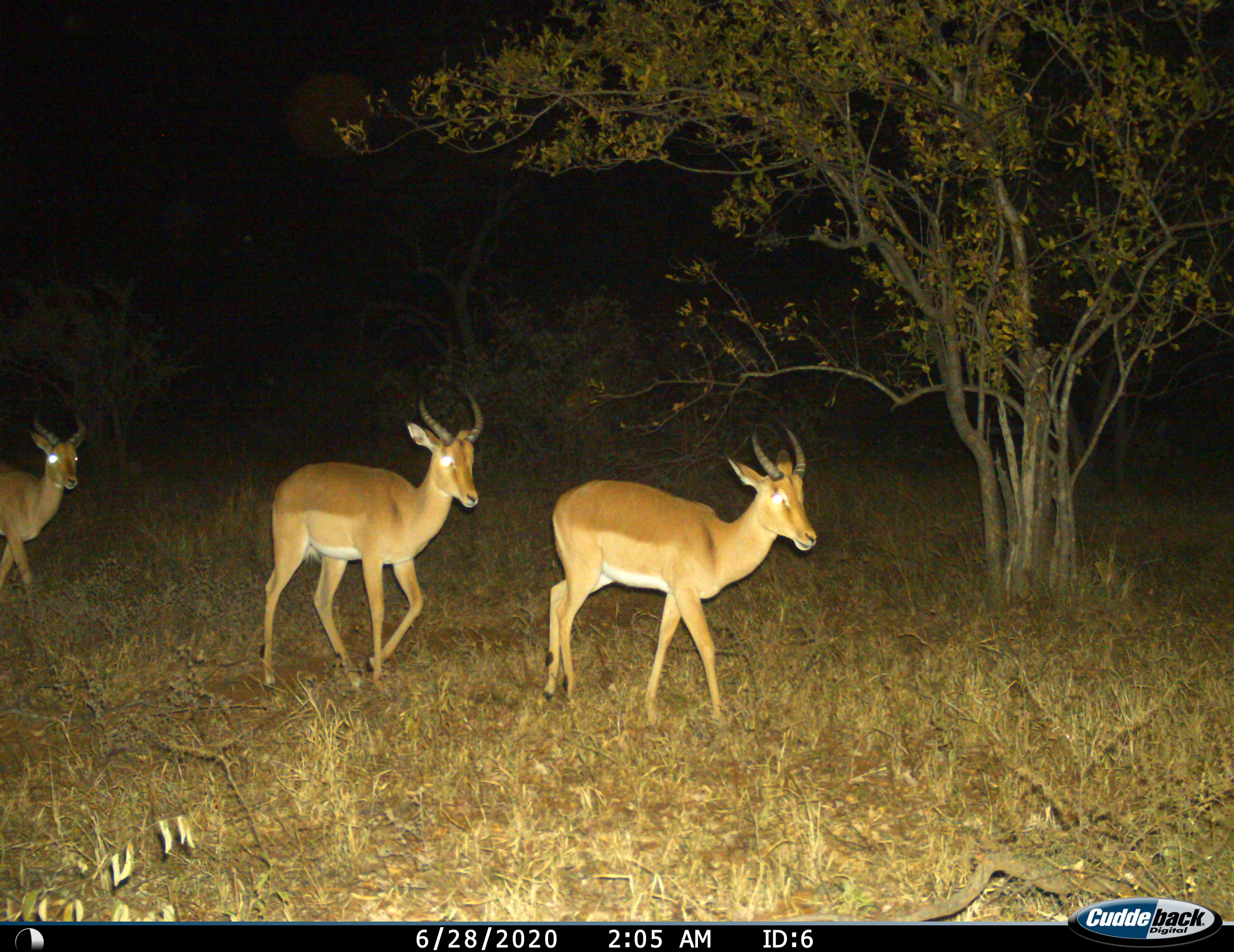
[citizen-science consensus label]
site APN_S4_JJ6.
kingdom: Animalia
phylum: Chordata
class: Mammalia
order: Artiodactyla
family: Bovidae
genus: Aepyceros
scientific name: Aepyceros melampus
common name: impala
Impala (Aepyceros melampus), count 3. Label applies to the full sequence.